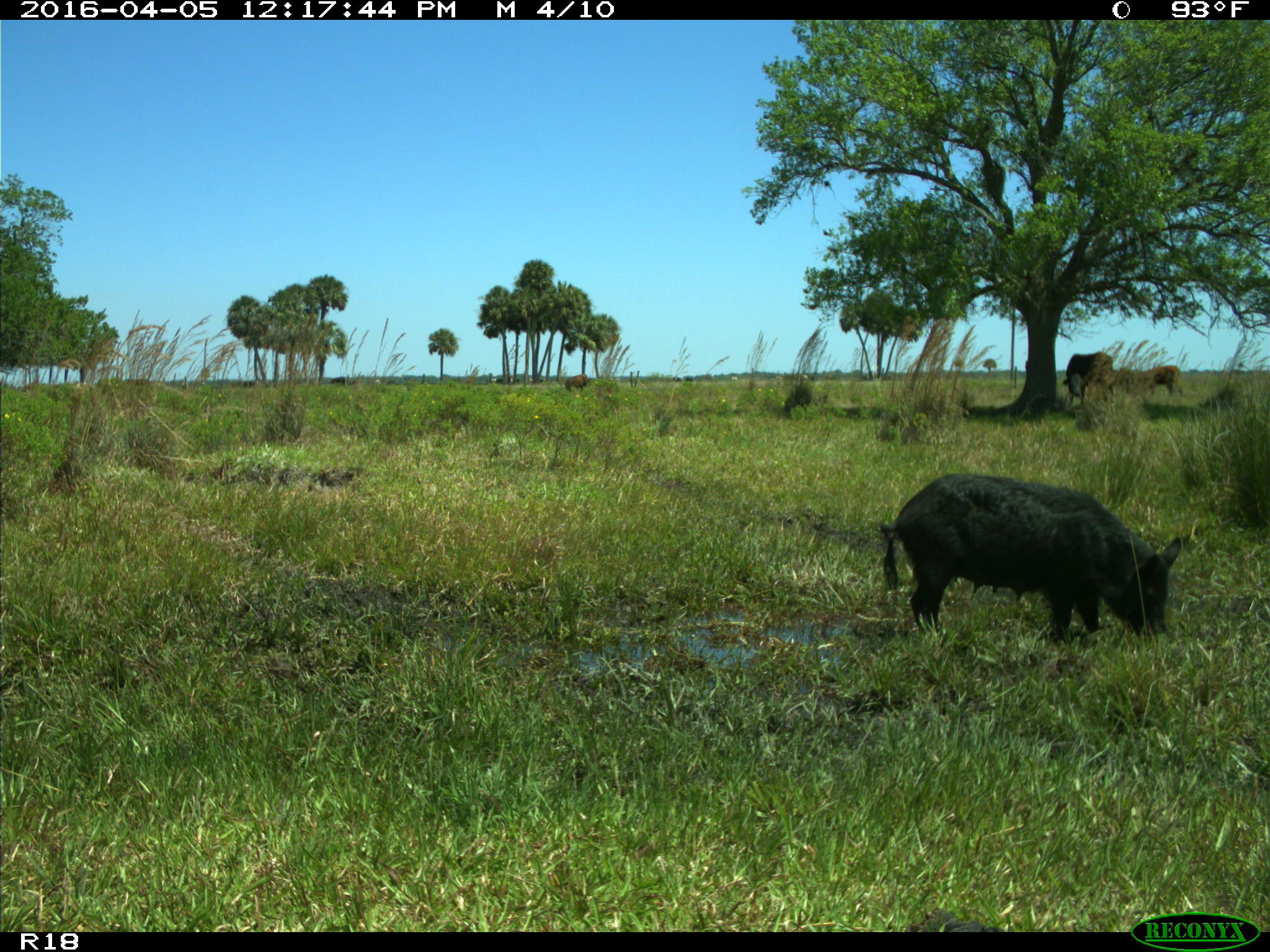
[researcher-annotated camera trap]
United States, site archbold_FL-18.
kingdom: Animalia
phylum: Chordata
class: Mammalia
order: Artiodactyla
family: Suidae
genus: Sus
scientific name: Sus scrofa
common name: wild boar